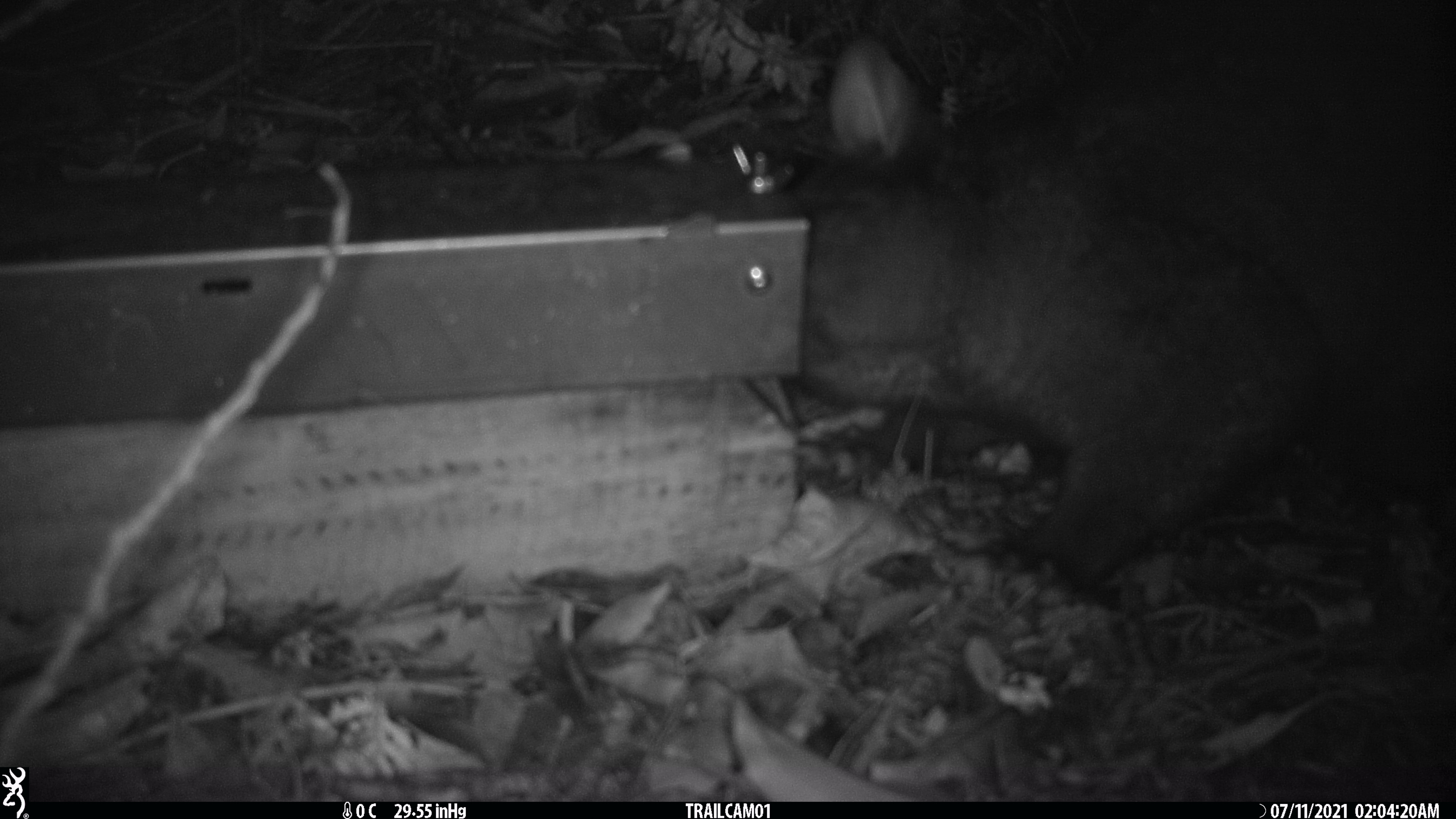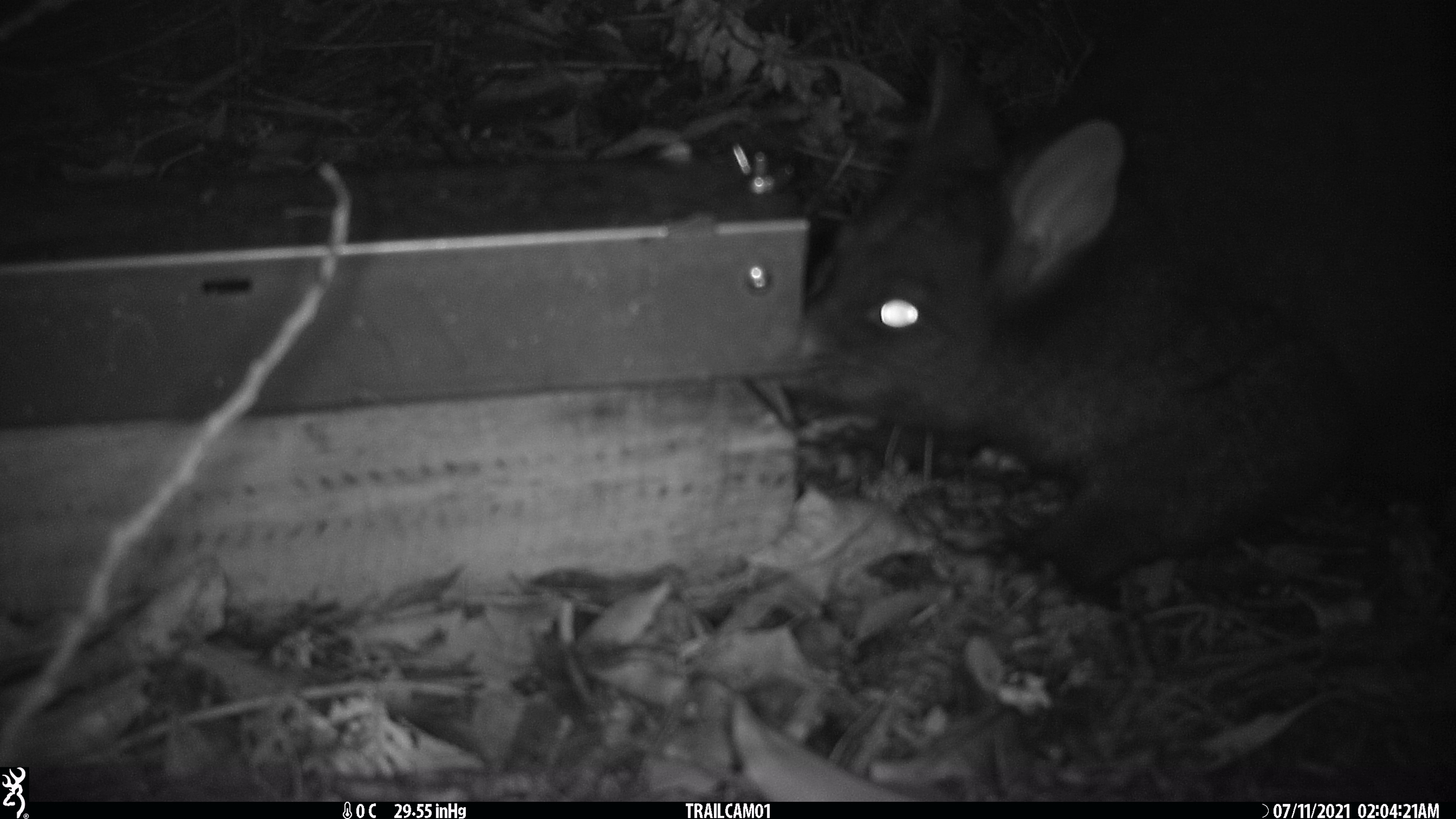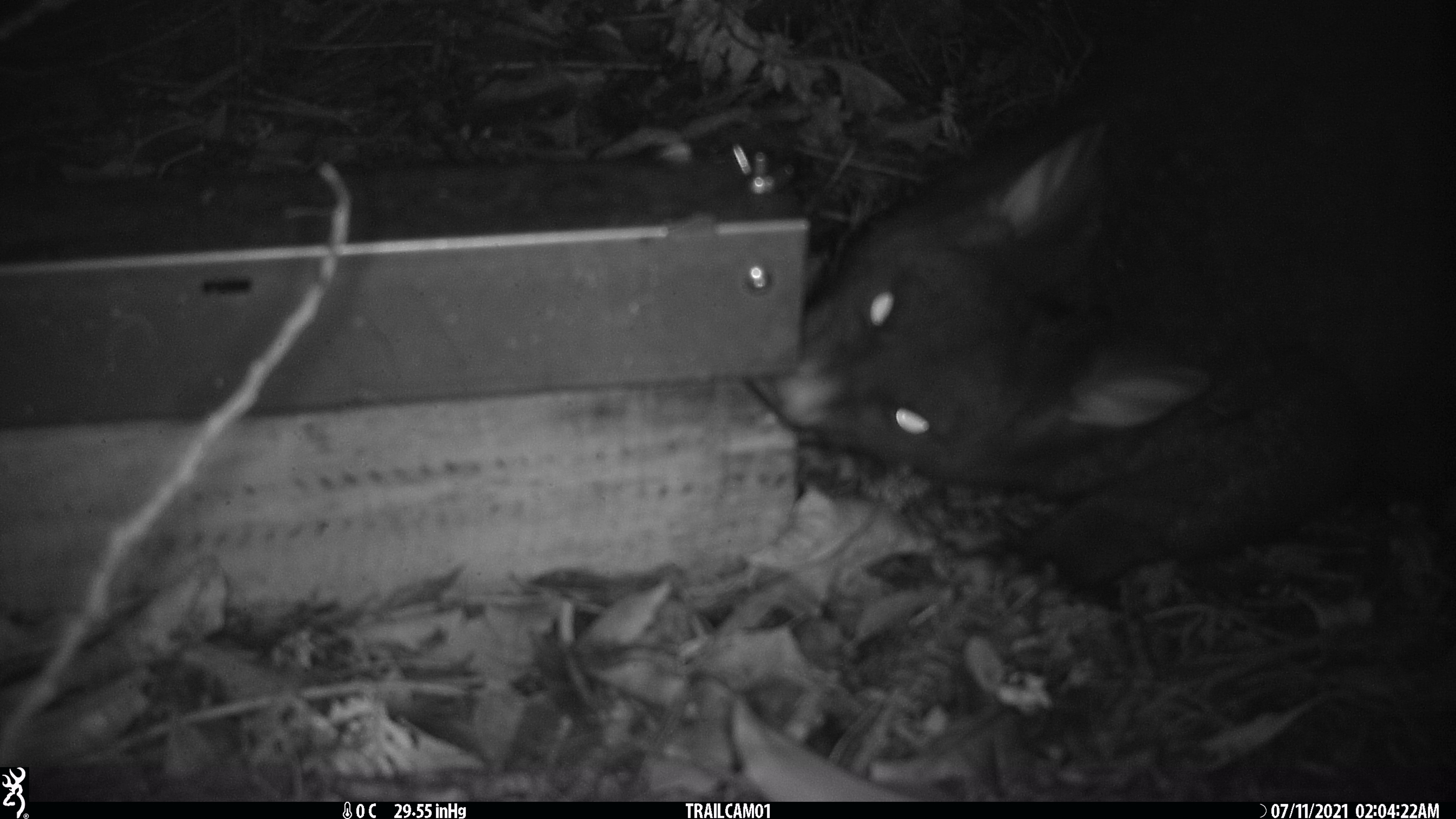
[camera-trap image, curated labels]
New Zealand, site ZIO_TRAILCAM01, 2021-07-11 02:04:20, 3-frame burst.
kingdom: Animalia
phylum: Chordata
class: Mammalia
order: Diprotodontia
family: Phalangeridae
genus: Trichosurus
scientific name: Trichosurus vulpecula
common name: common brushtail possum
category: possum